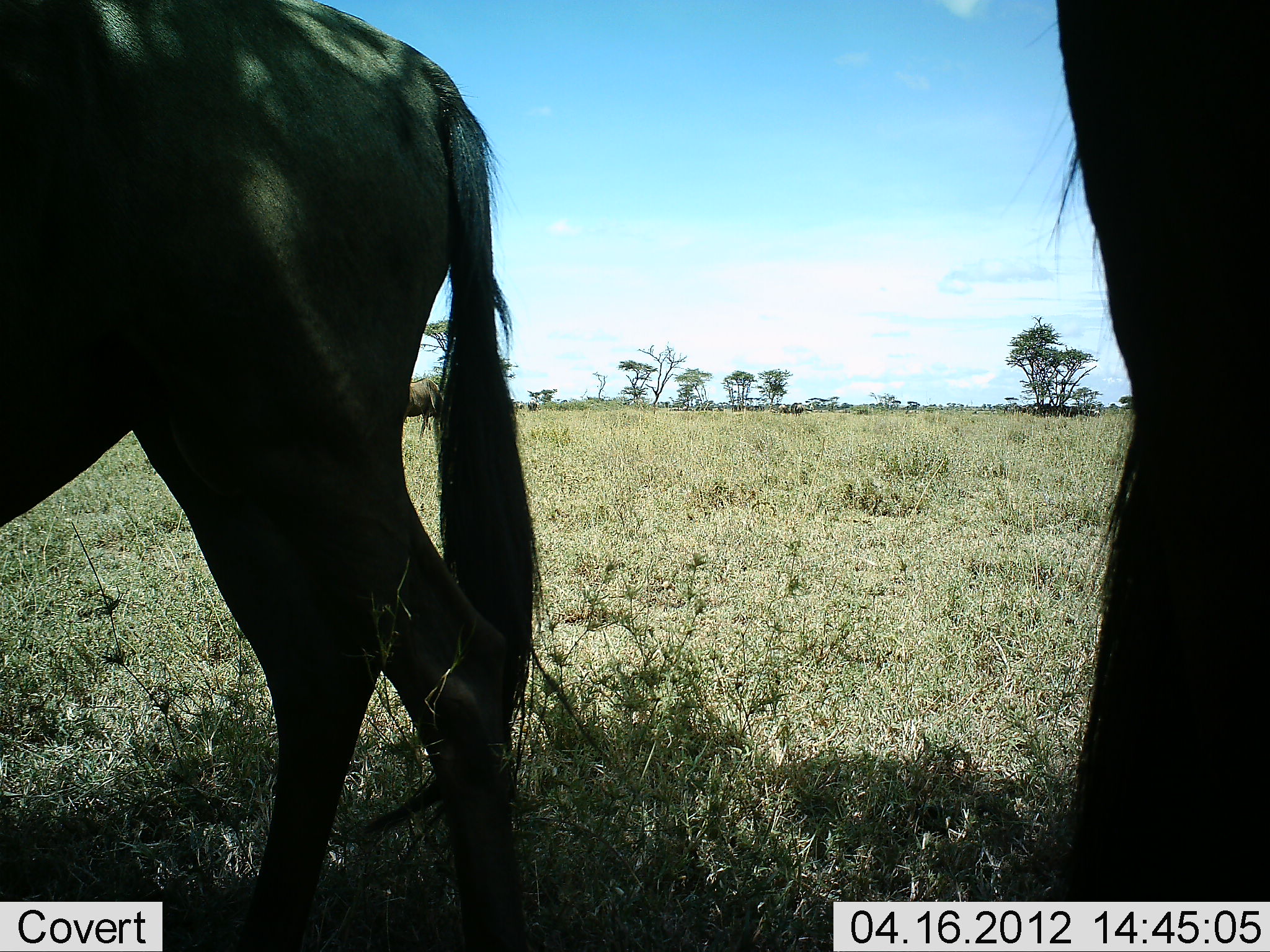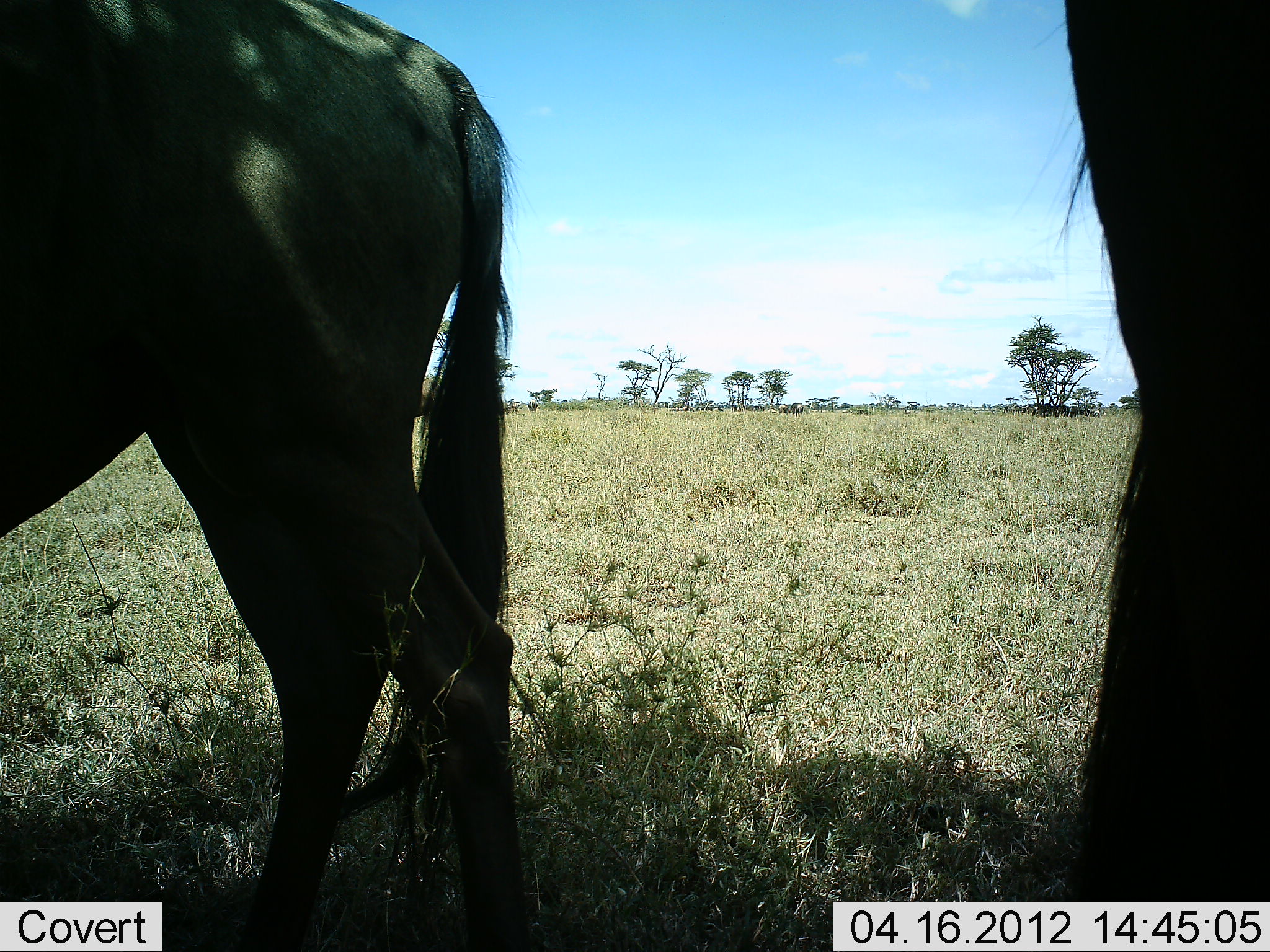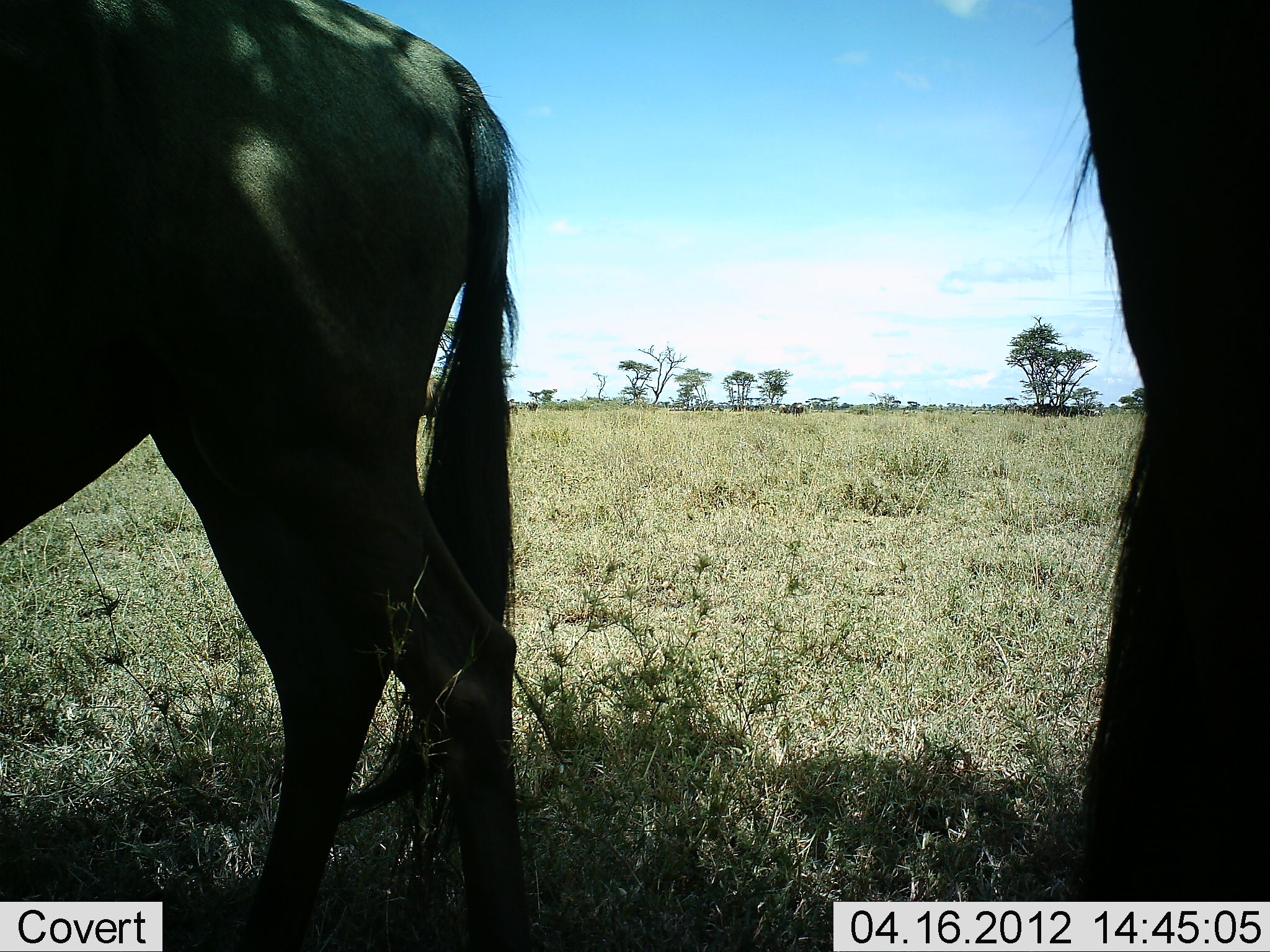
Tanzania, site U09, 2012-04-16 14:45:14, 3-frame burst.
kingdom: Animalia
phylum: Chordata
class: Mammalia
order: Artiodactyla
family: Bovidae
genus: Connochaetes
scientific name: Connochaetes taurinus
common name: blue wildebeest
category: wildebeest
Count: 2.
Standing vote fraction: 86%.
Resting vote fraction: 0%.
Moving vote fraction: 0%.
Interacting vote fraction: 0%.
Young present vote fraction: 0%.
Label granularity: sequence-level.